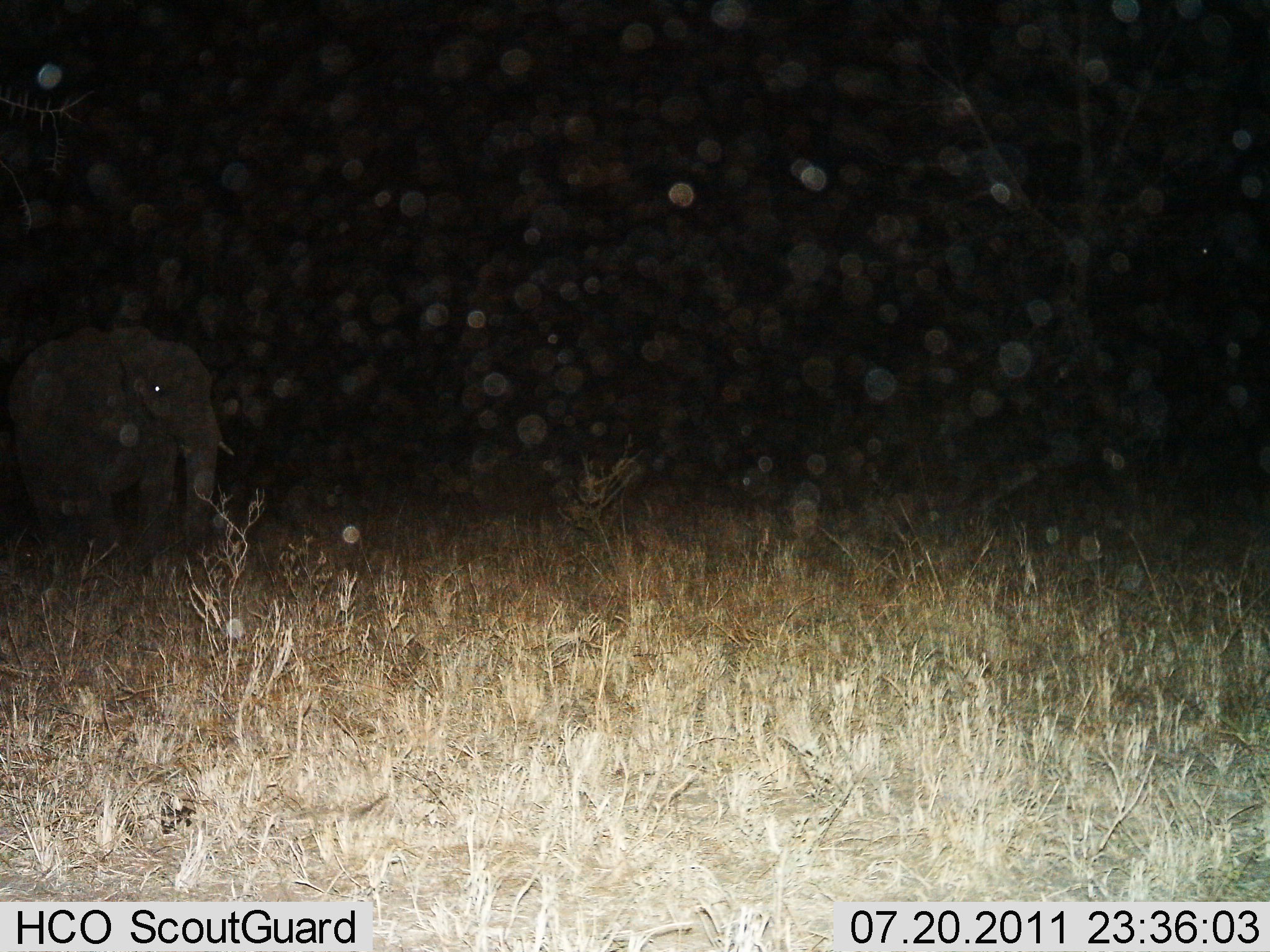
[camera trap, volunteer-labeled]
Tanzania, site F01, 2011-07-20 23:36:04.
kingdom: Animalia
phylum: Chordata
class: Mammalia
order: Proboscidea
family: Elephantidae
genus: Loxodonta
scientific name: Loxodonta africana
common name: african bush elephant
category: elephant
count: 1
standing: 40%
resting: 0%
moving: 60%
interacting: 0%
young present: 0%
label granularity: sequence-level